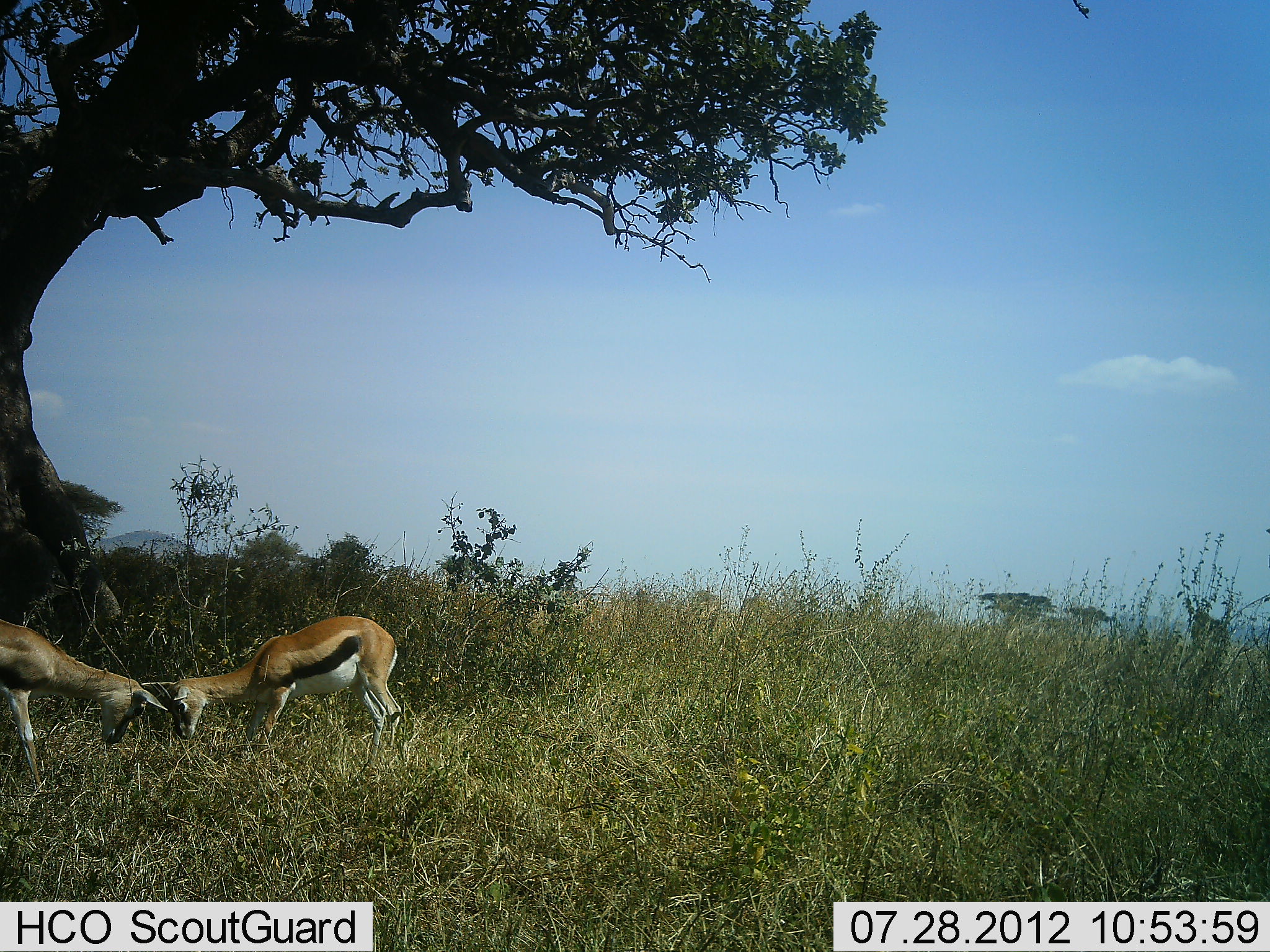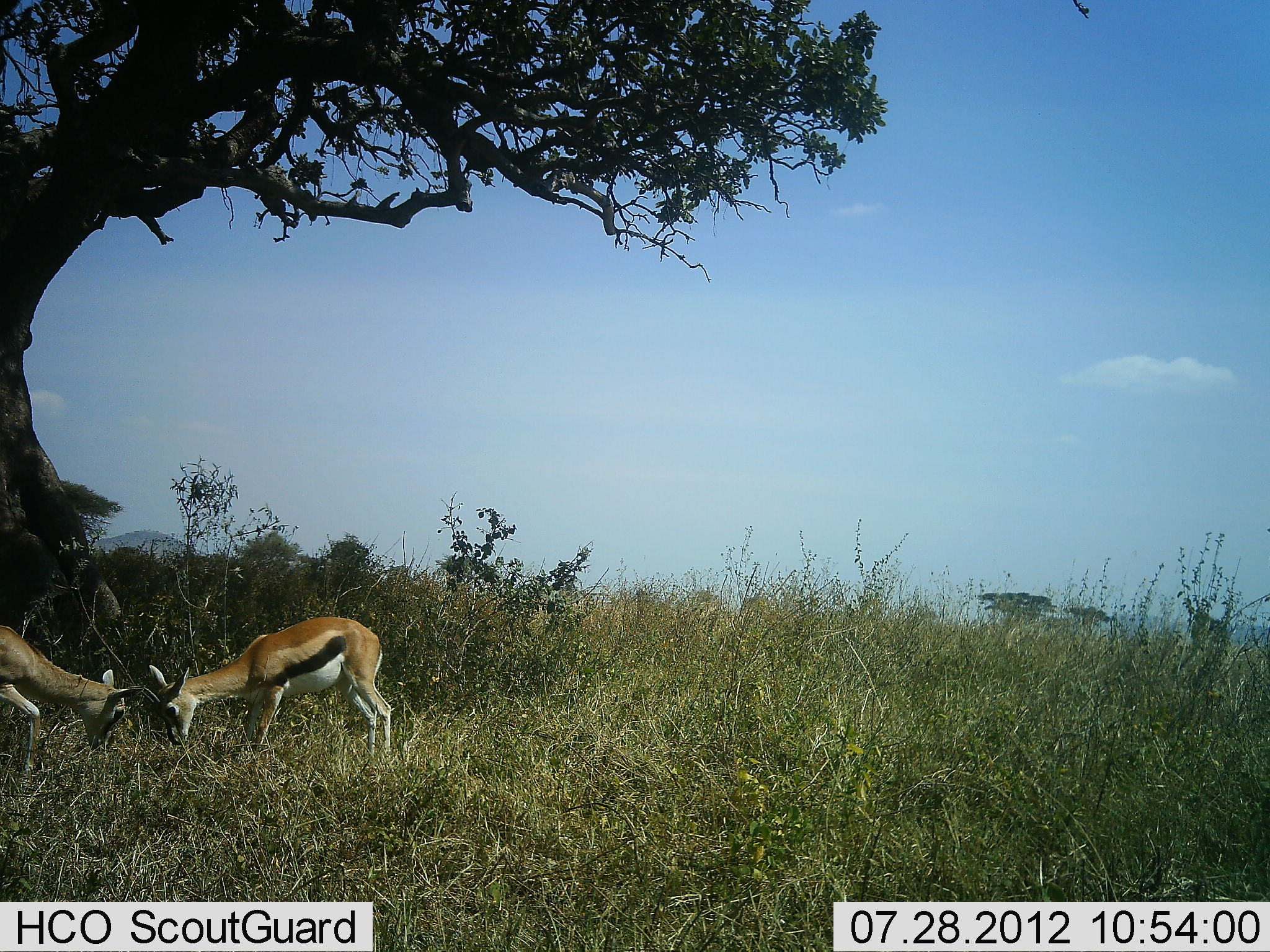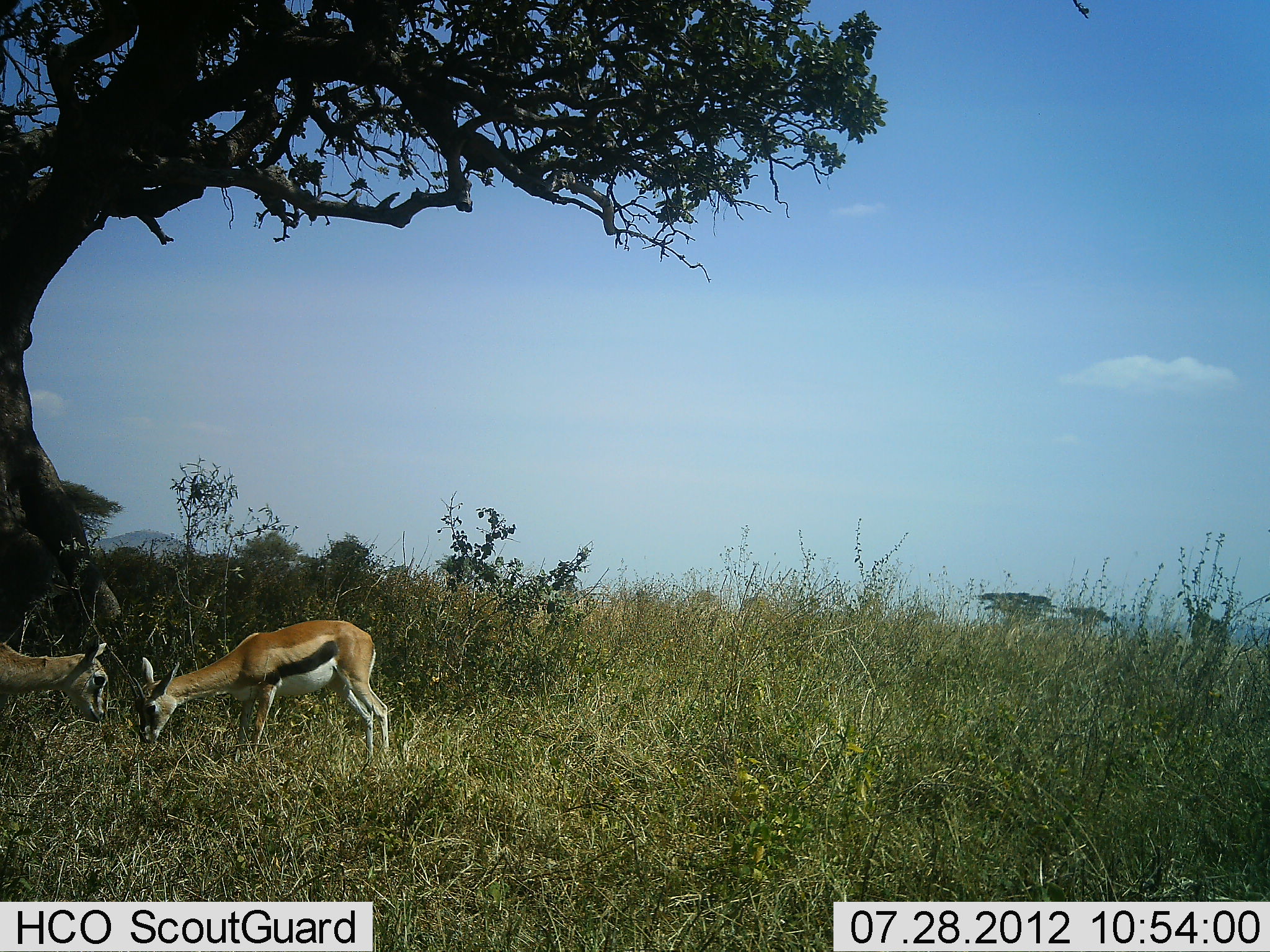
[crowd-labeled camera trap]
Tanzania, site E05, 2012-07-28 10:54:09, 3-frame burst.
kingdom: Animalia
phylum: Chordata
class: Mammalia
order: Artiodactyla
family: Bovidae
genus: Eudorcas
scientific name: Eudorcas thomsonii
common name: thomson's gazelle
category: gazellethomsons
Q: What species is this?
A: Gazellethomsons (thomson's gazelle) (Eudorcas thomsonii).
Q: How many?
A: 2.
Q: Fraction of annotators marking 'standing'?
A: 20%.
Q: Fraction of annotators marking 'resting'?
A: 0%.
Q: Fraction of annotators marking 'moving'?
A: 0%.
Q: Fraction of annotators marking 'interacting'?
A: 80%.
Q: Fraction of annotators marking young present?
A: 0%.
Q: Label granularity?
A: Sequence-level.